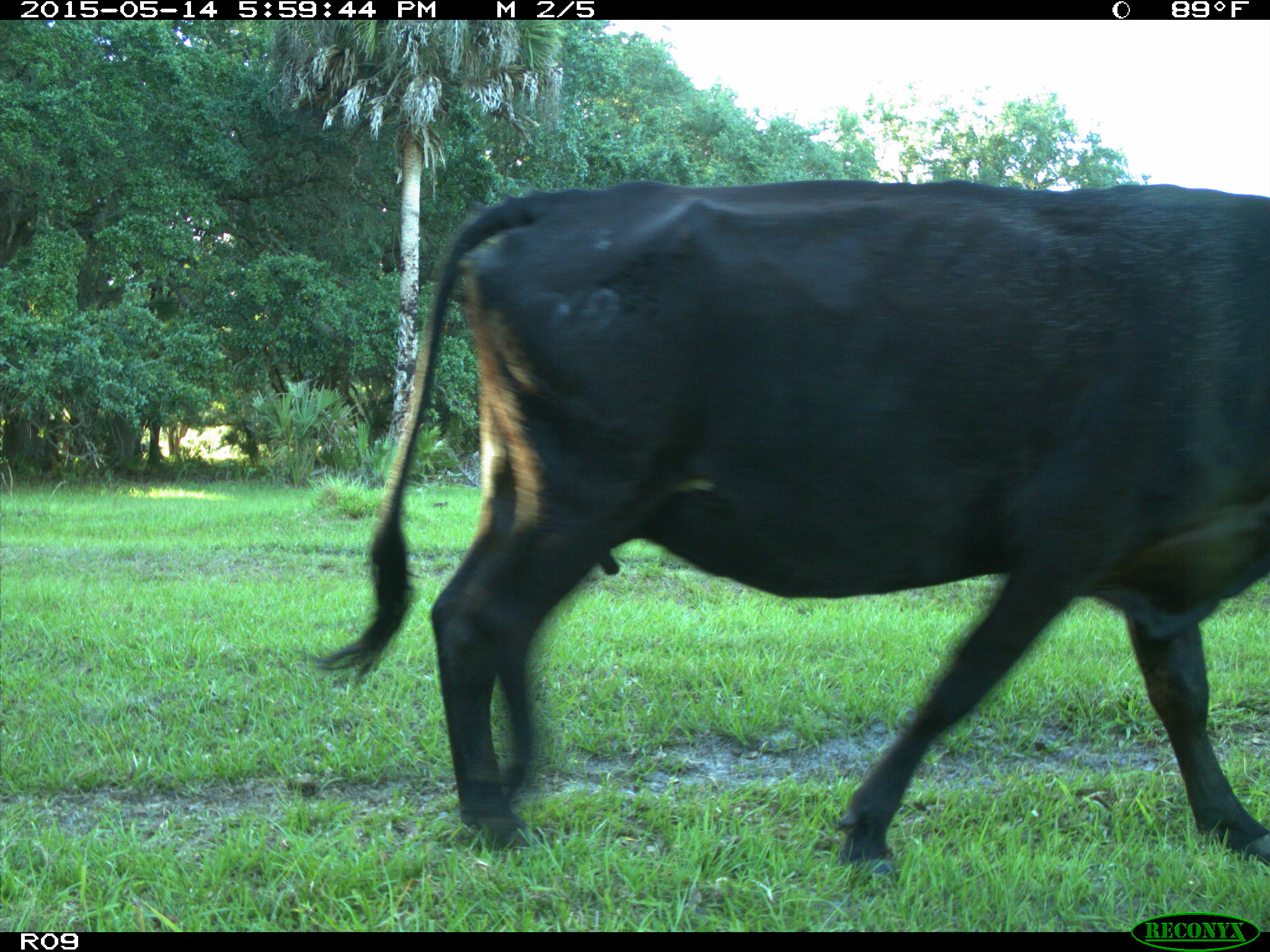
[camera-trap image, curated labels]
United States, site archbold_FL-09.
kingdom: Animalia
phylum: Chordata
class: Mammalia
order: Artiodactyla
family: Bovidae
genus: Bos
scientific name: Bos taurus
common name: domestic cow